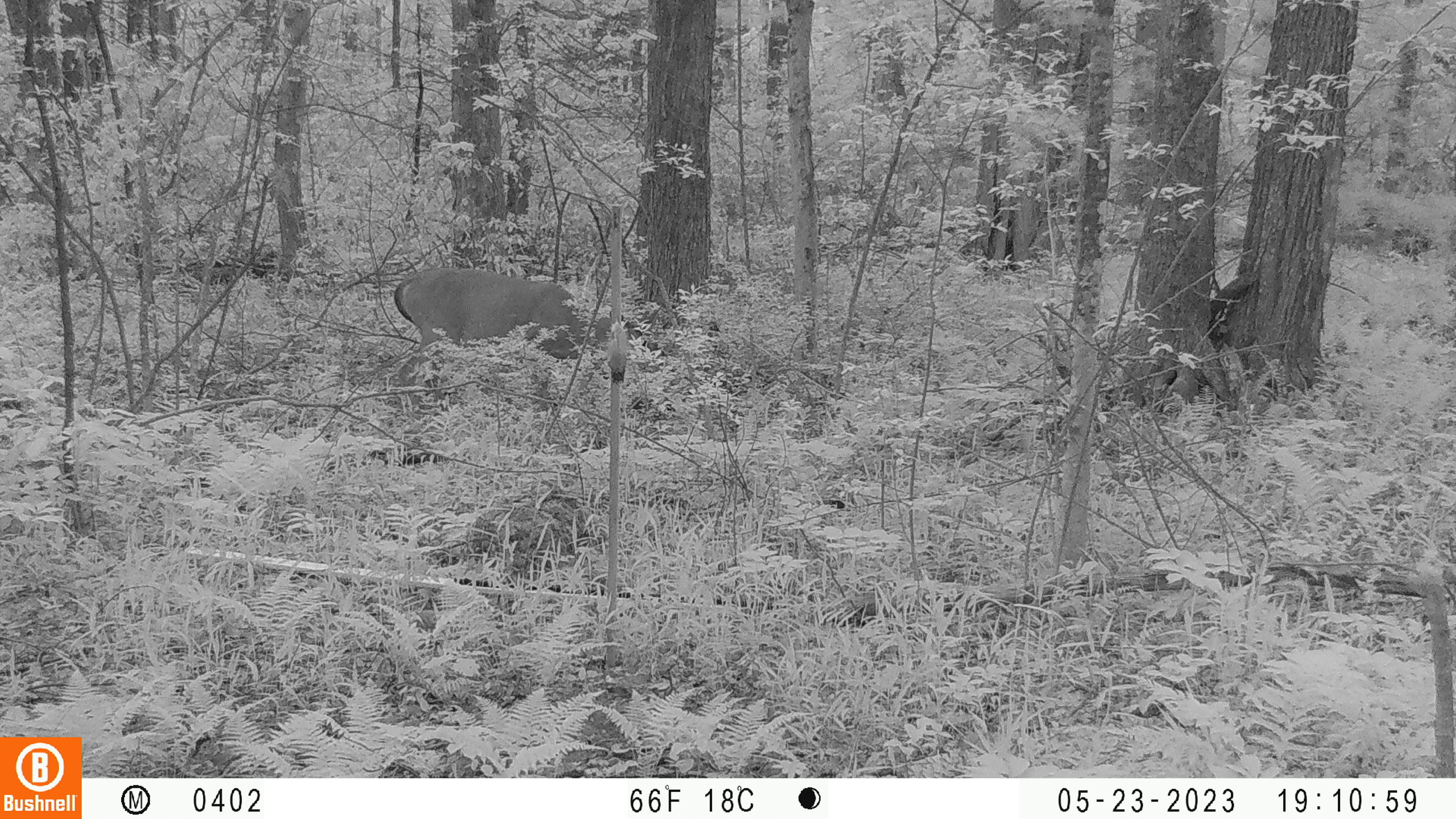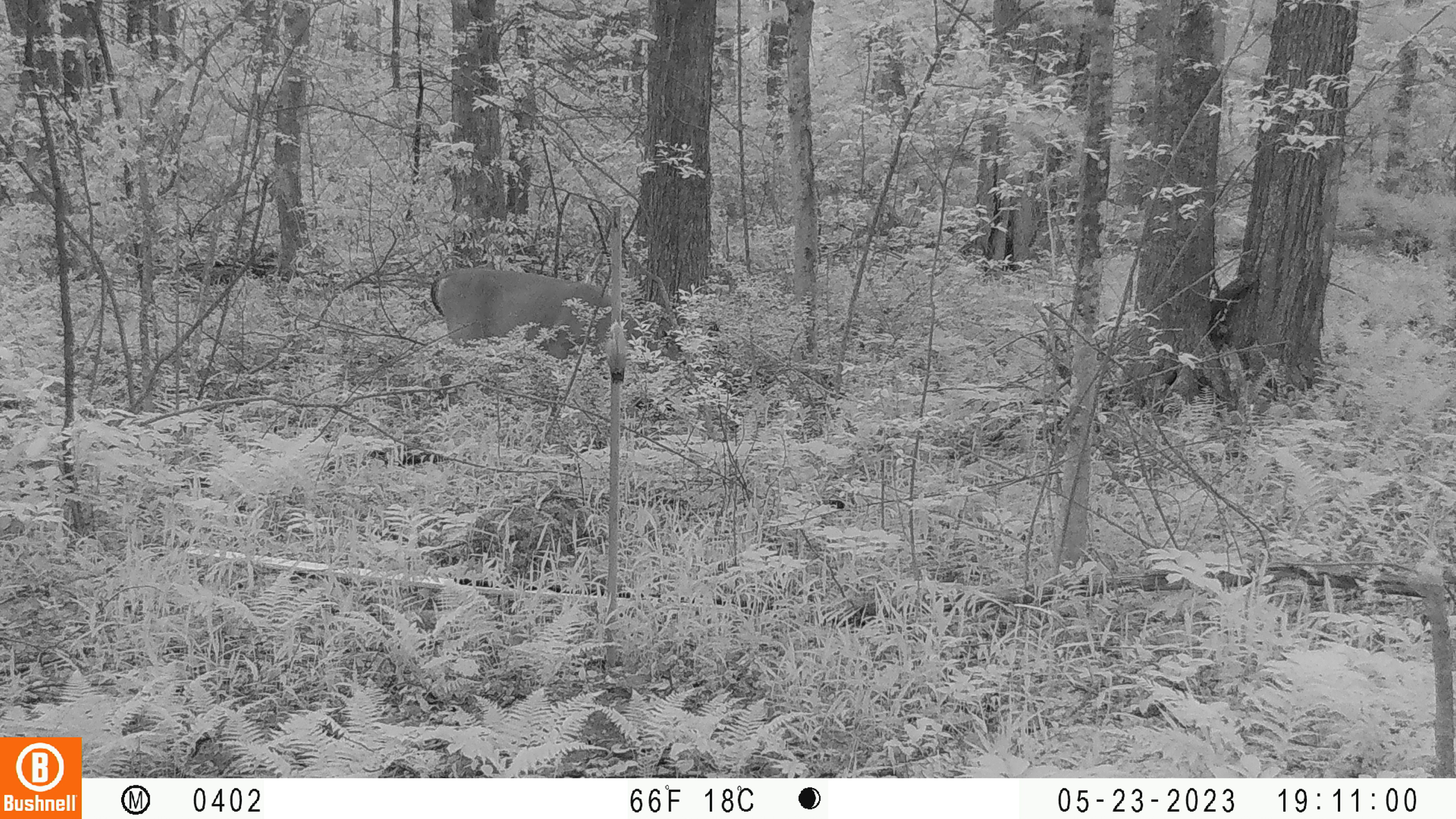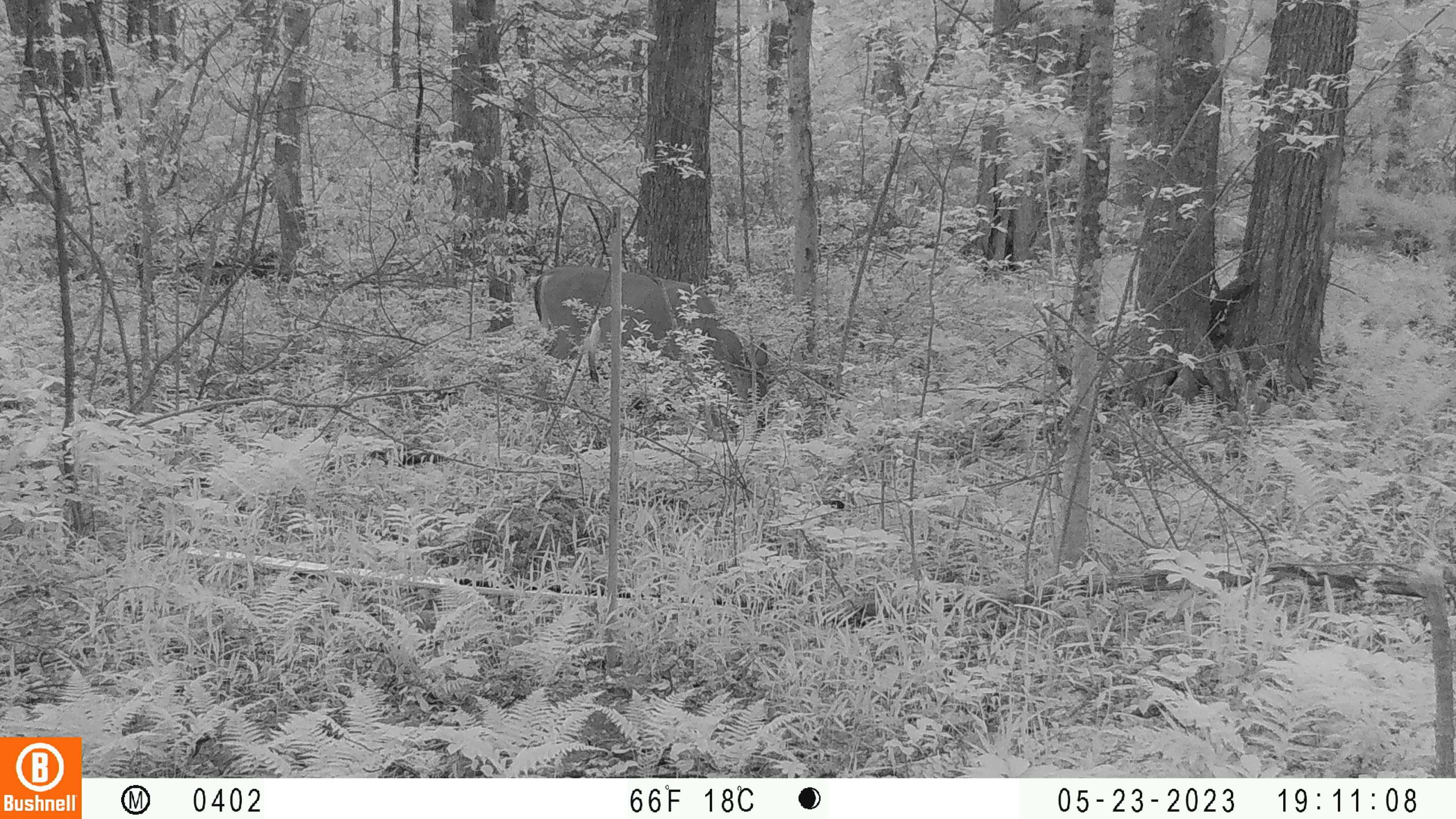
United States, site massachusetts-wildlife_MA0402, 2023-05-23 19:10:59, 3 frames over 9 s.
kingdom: Animalia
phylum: Chordata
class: Mammalia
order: Artiodactyla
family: Cervidae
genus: Odocoileus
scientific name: Odocoileus virginianus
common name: white-tailed deer